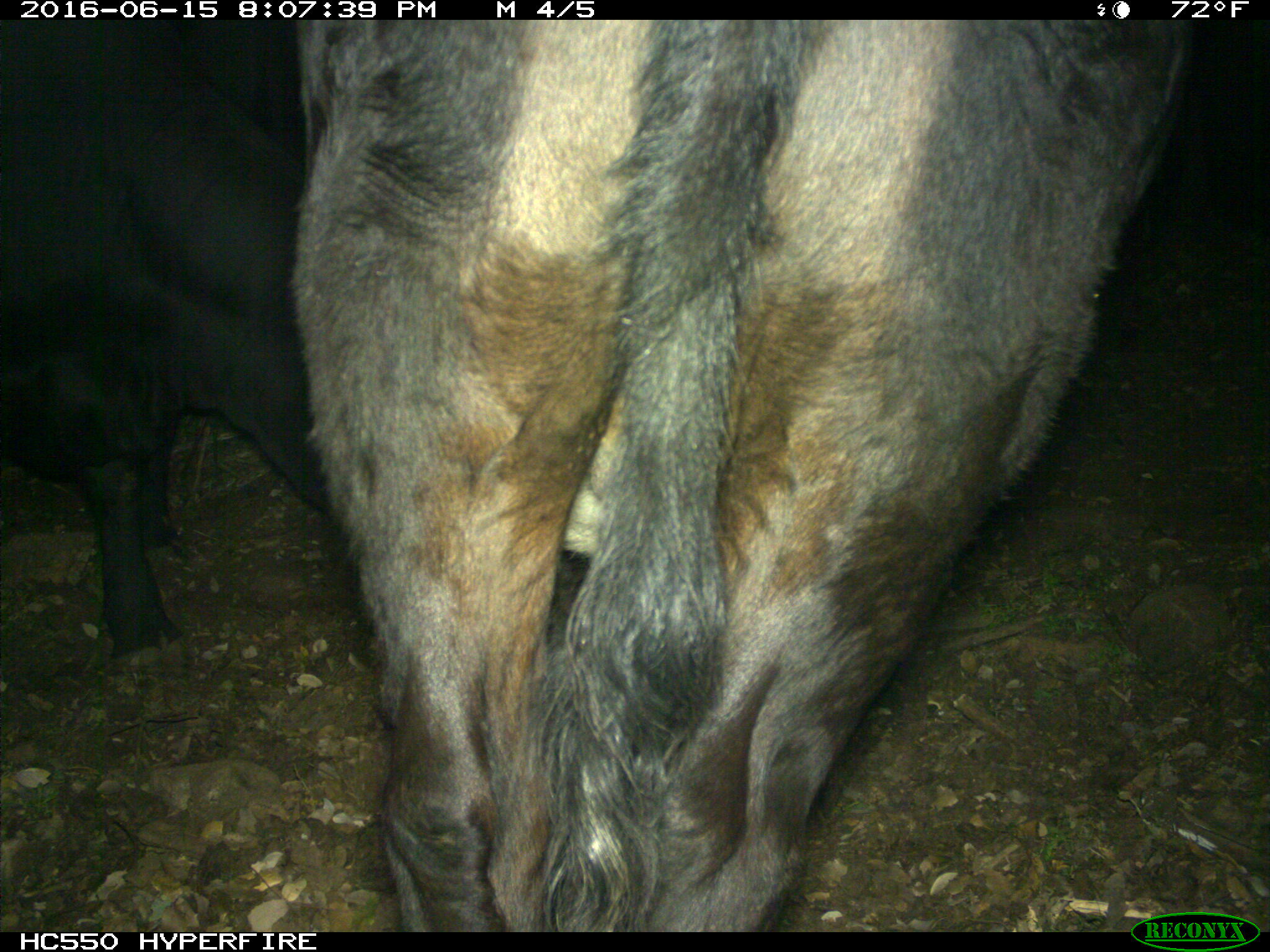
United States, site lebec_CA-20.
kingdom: Animalia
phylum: Chordata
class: Mammalia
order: Artiodactyla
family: Bovidae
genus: Bos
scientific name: Bos taurus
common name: domestic cow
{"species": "Bos taurus (domestic cow)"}